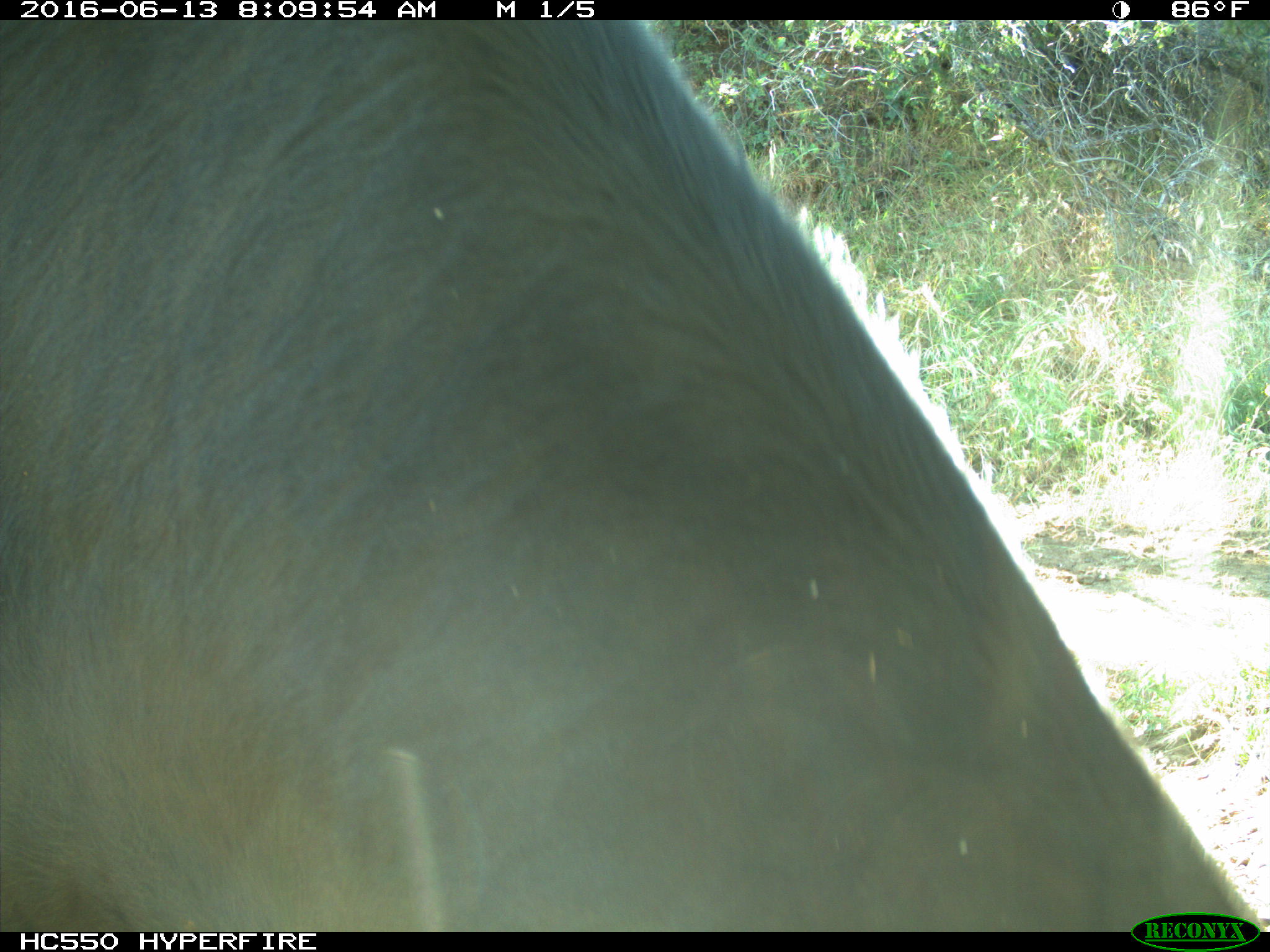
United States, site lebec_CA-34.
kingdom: Animalia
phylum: Chordata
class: Mammalia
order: Artiodactyla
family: Bovidae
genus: Bos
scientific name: Bos taurus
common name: domestic cow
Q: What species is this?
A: Bos taurus (domestic cow).